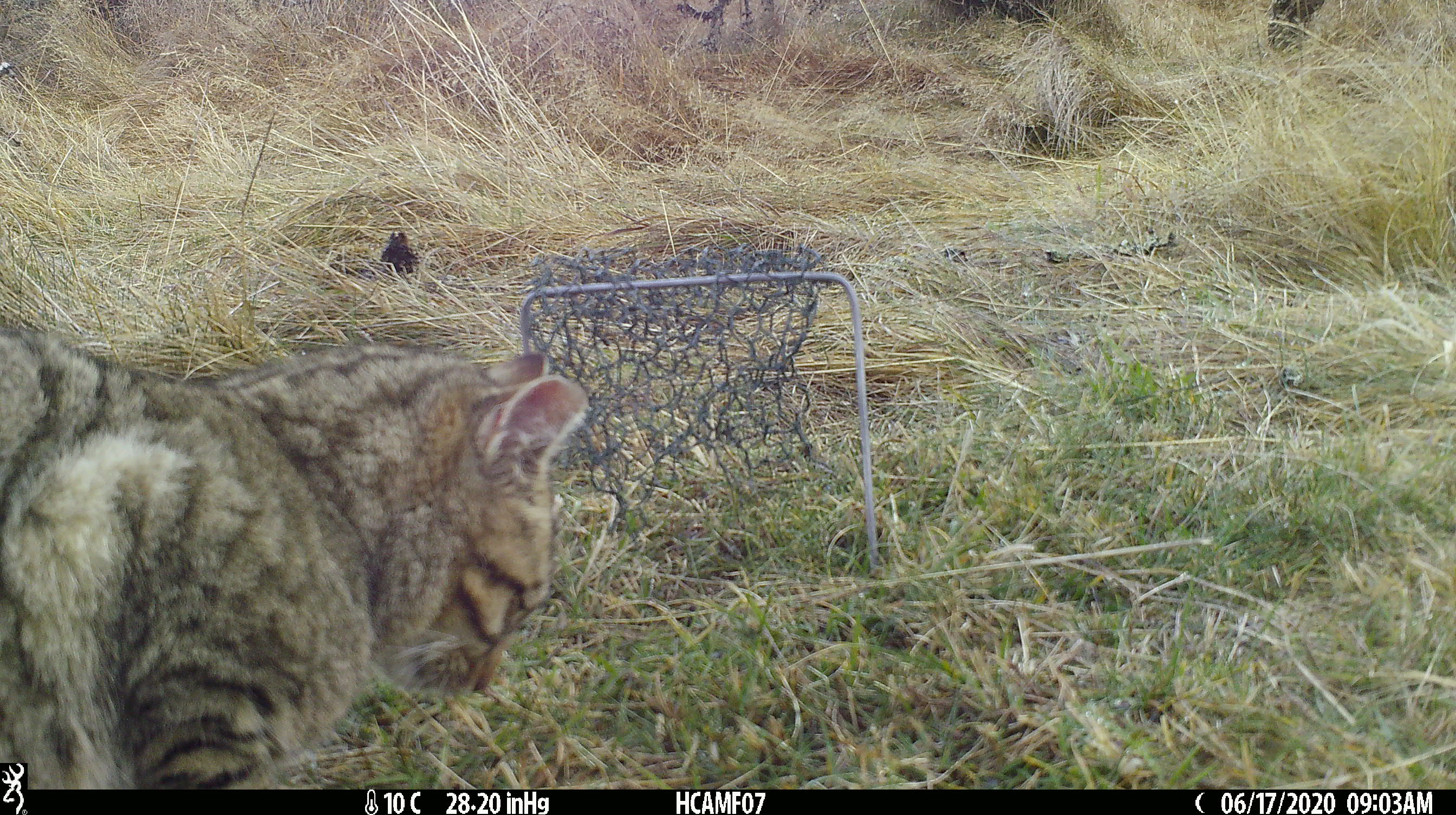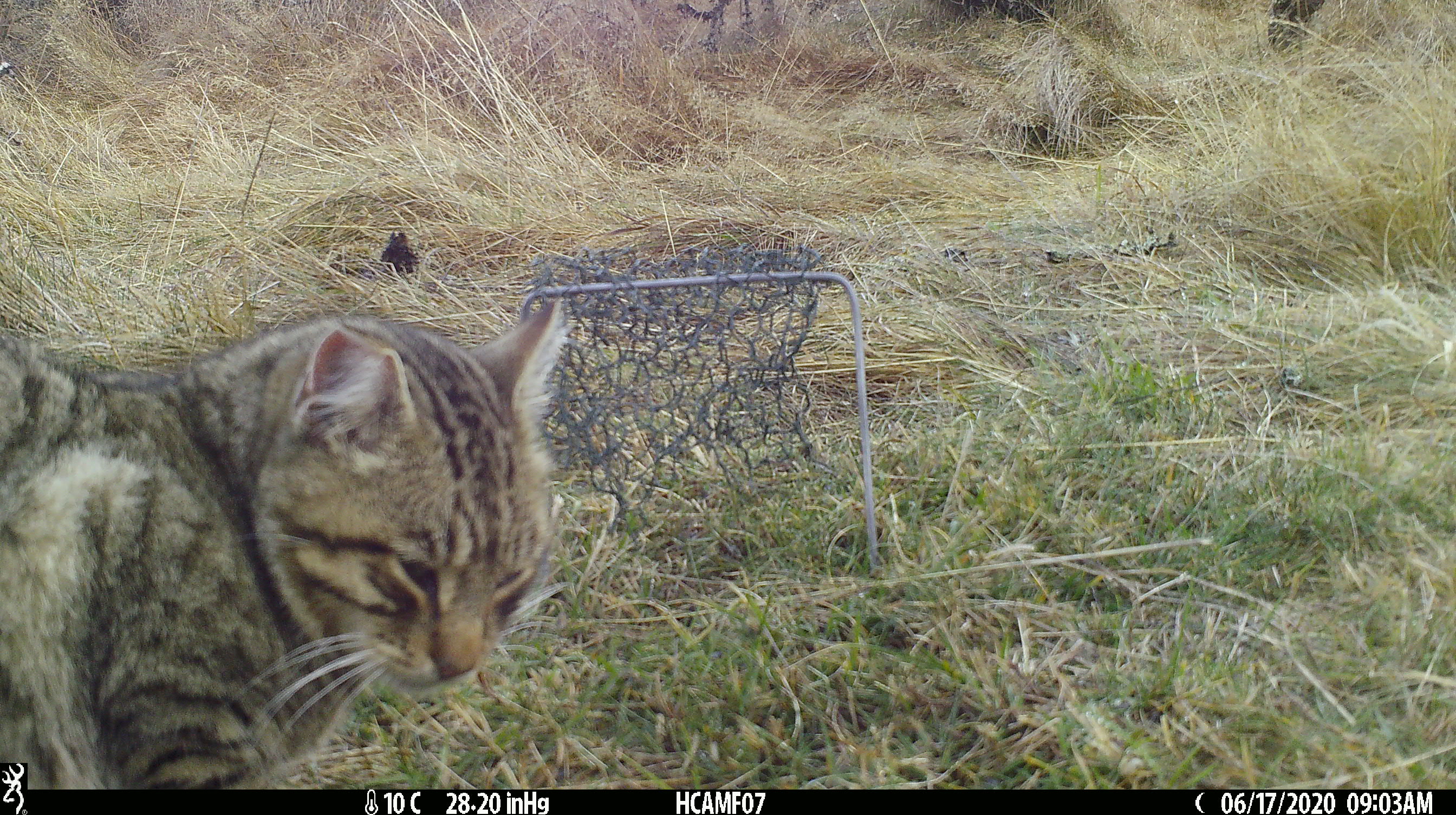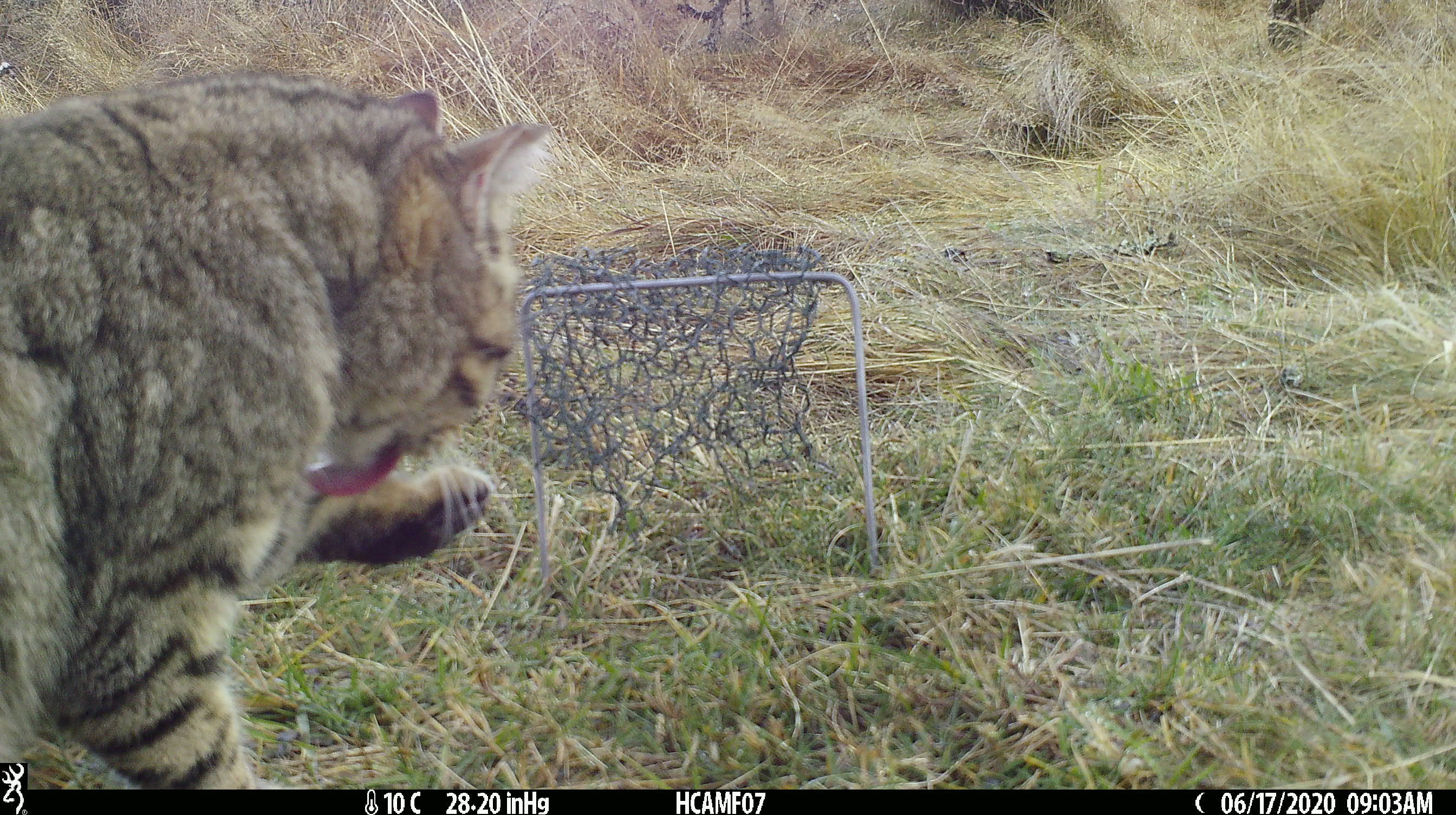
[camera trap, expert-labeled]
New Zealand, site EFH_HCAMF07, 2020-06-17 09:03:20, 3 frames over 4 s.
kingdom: Animalia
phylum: Chordata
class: Mammalia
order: Carnivora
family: Felidae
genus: Felis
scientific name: Felis catus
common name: domestic cat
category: cat